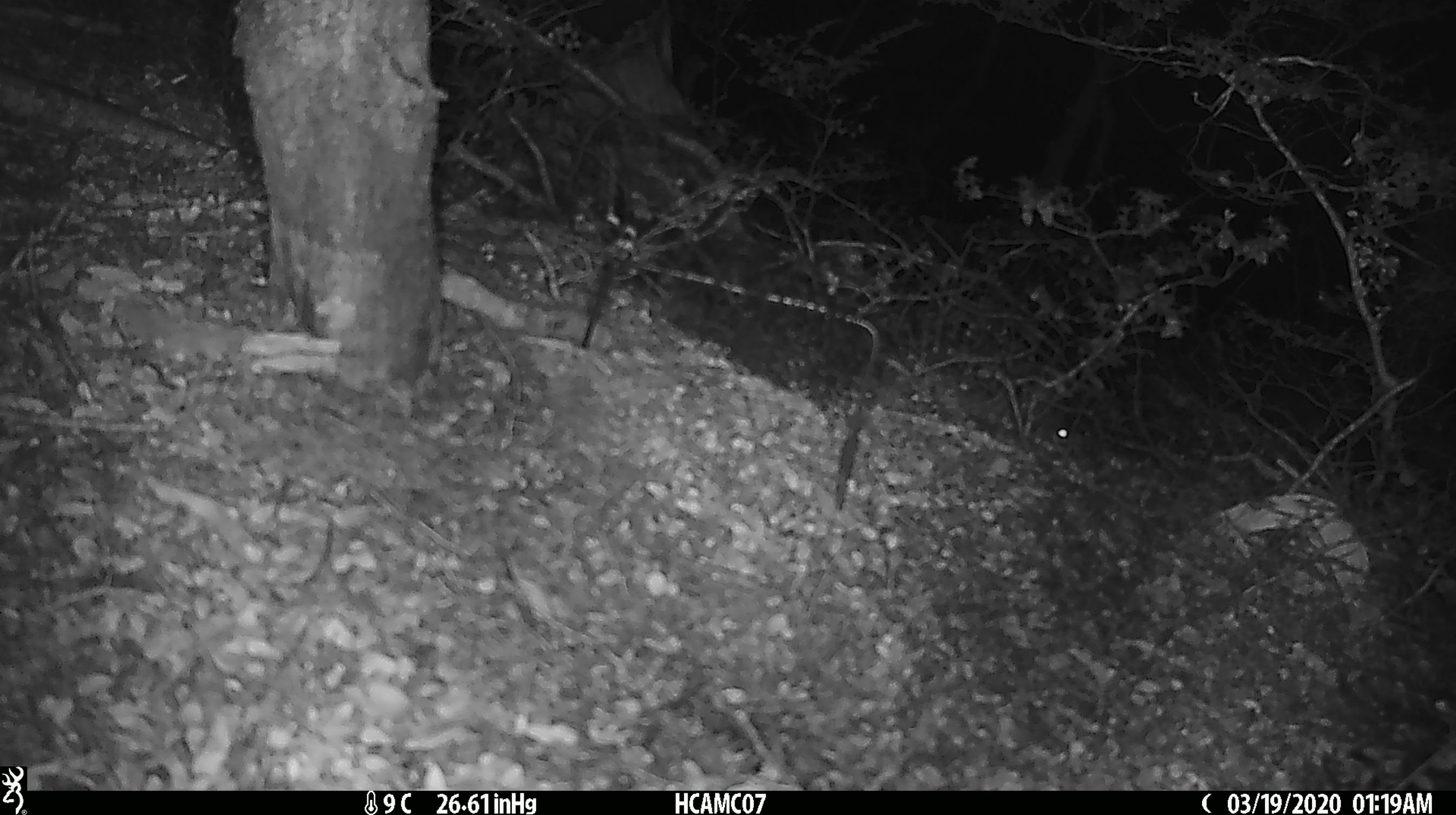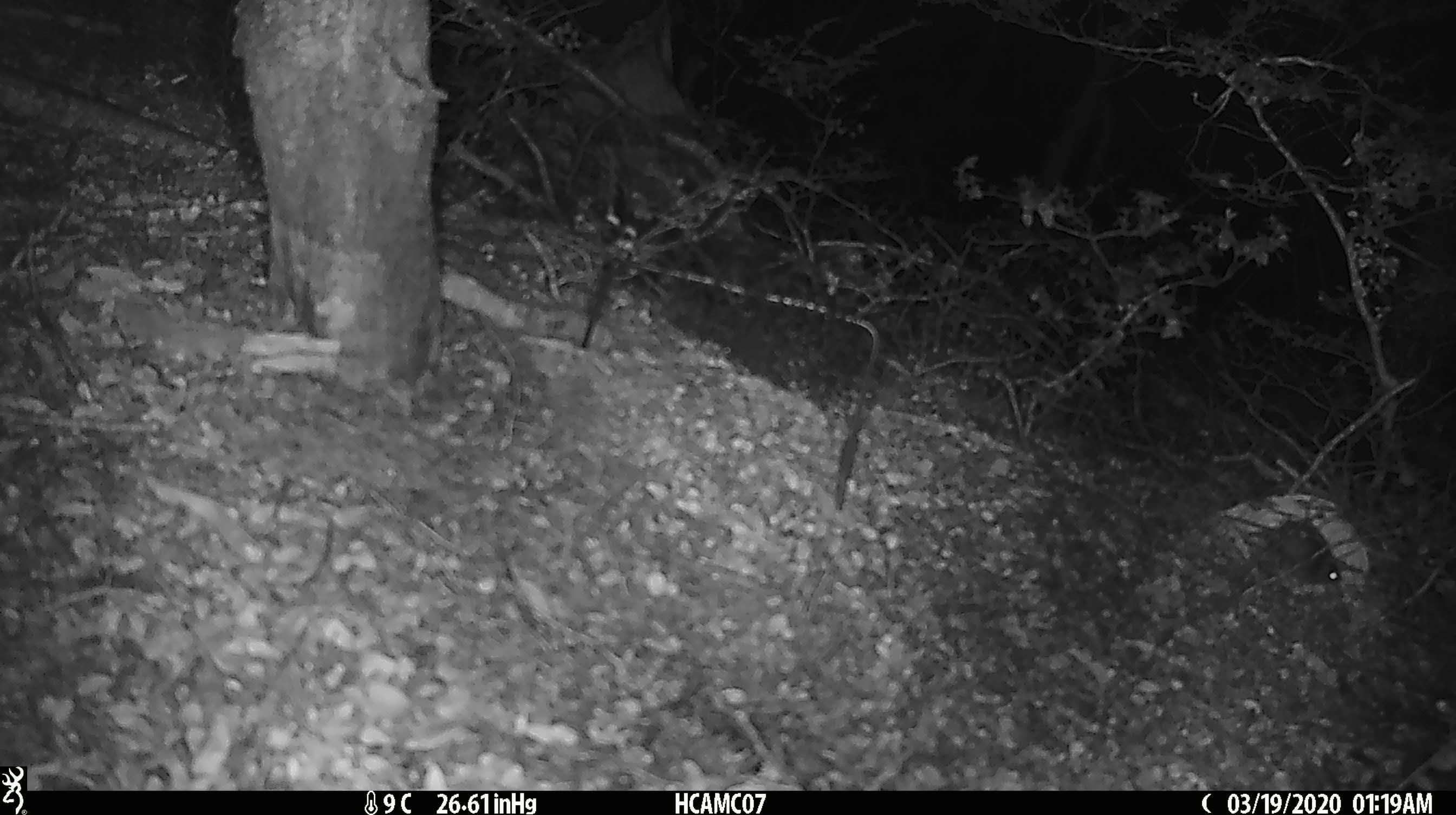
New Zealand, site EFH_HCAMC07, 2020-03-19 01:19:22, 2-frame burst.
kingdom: Animalia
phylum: Chordata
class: Mammalia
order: Rodentia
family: Muridae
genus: Mus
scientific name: Mus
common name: mouse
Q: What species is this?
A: Mouse (Mus).